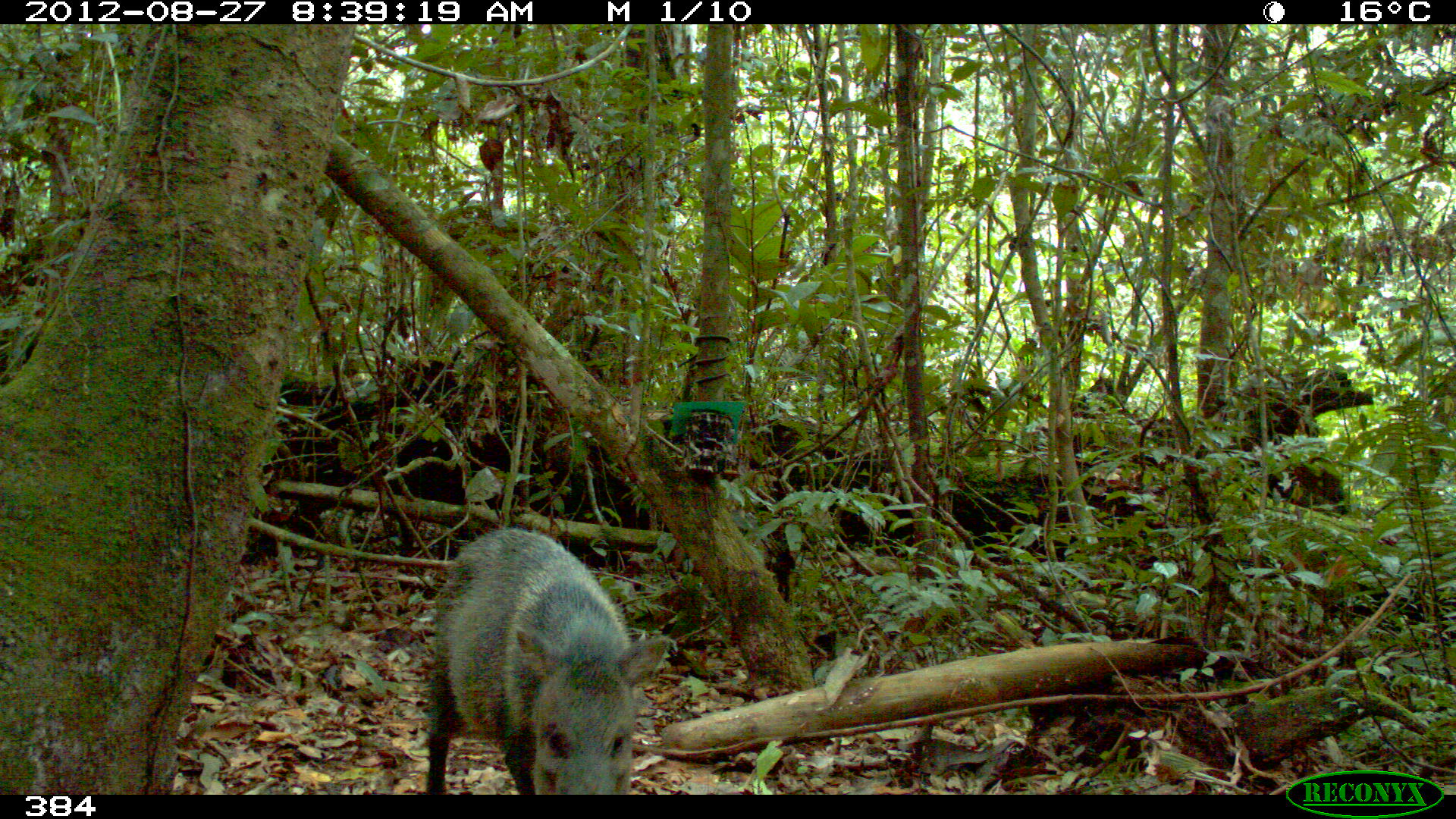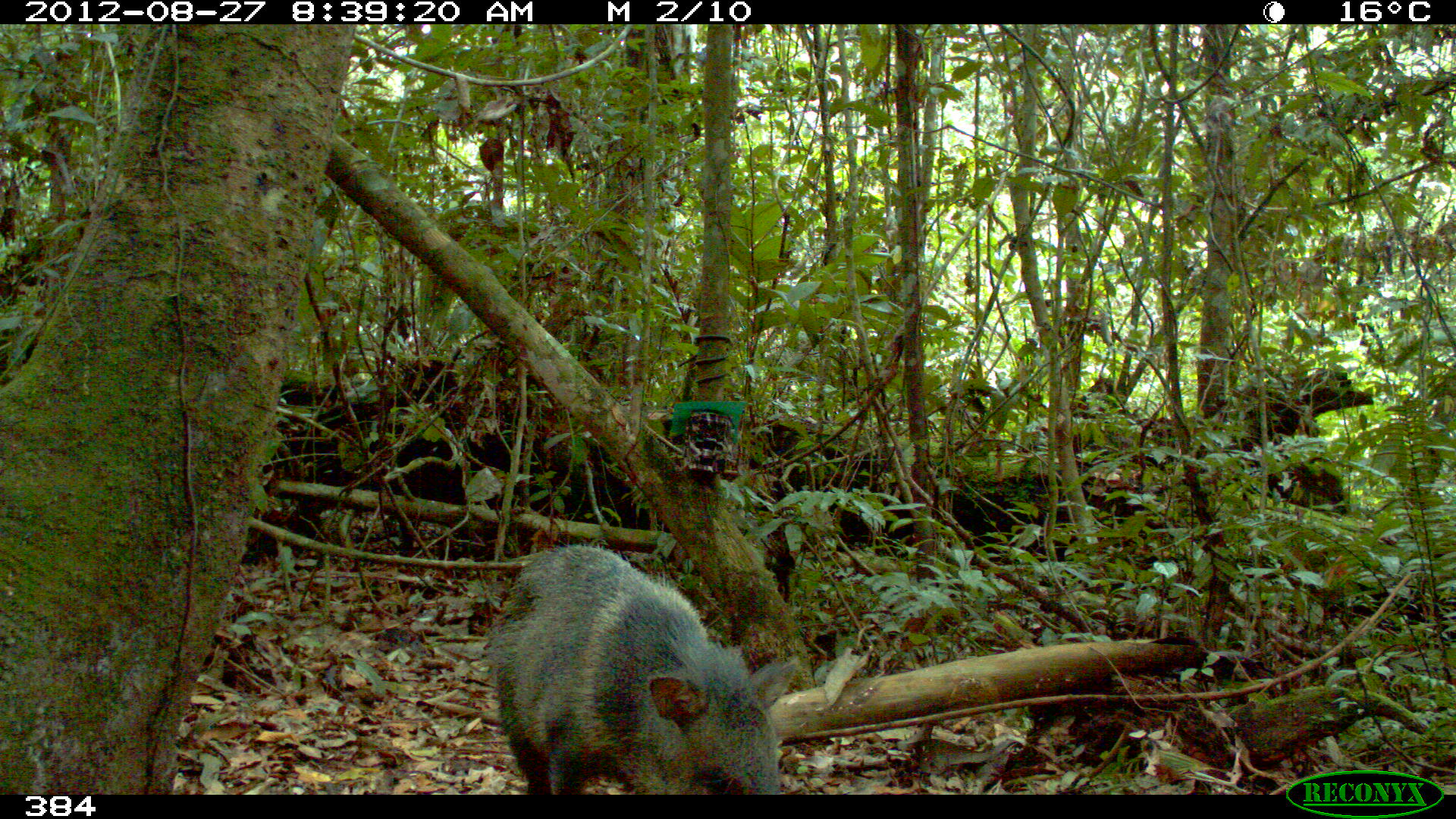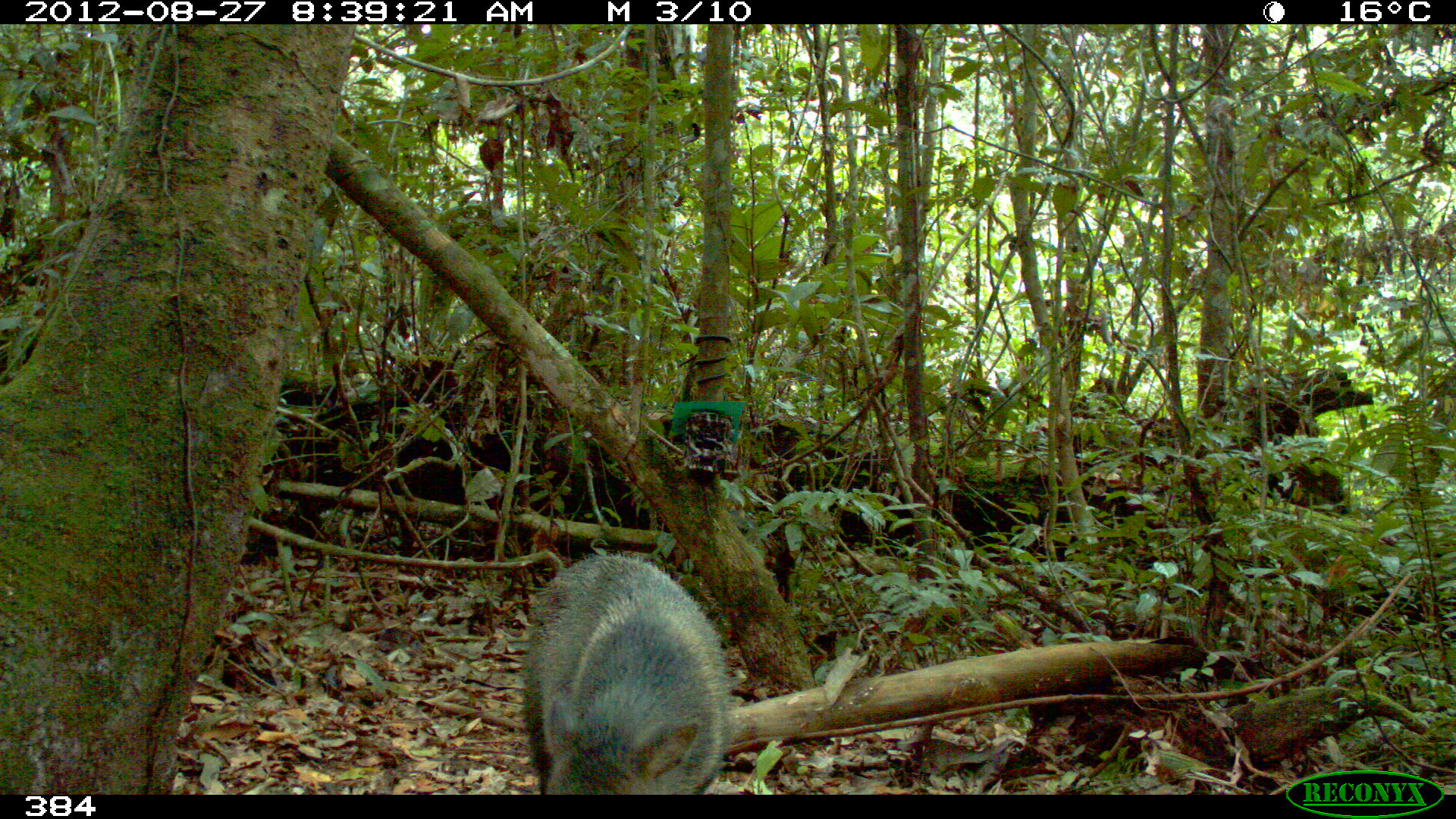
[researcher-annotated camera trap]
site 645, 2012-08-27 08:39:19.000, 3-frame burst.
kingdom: Animalia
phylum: Chordata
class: Mammalia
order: Artiodactyla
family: Tayassuidae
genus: Pecari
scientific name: Pecari tajacu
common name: collared peccary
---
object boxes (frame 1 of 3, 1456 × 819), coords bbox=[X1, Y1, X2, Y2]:
pecari tajacu: bbox=[423, 525, 674, 795]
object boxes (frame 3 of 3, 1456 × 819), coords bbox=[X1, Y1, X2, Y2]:
pecari tajacu: bbox=[520, 552, 735, 795]